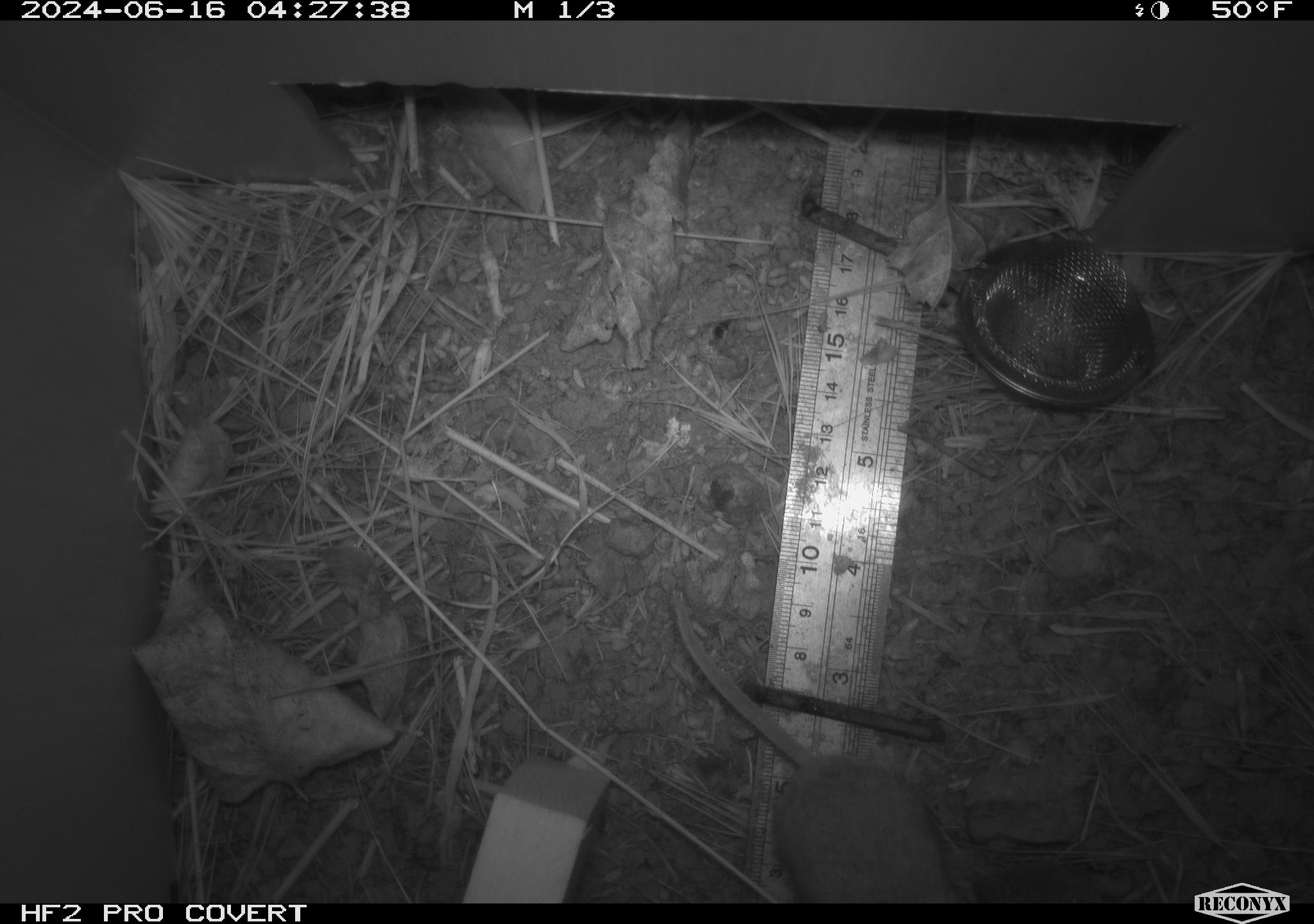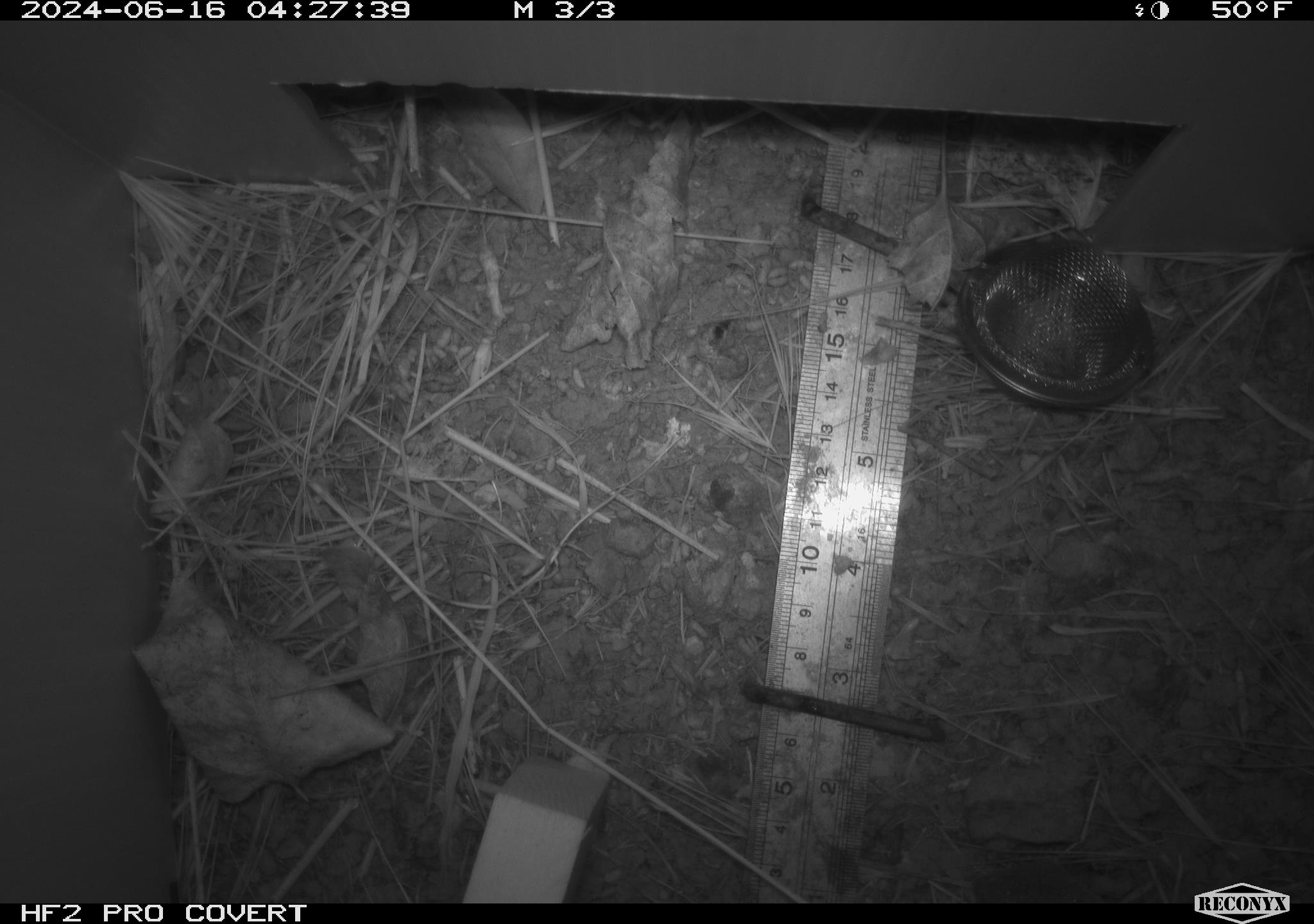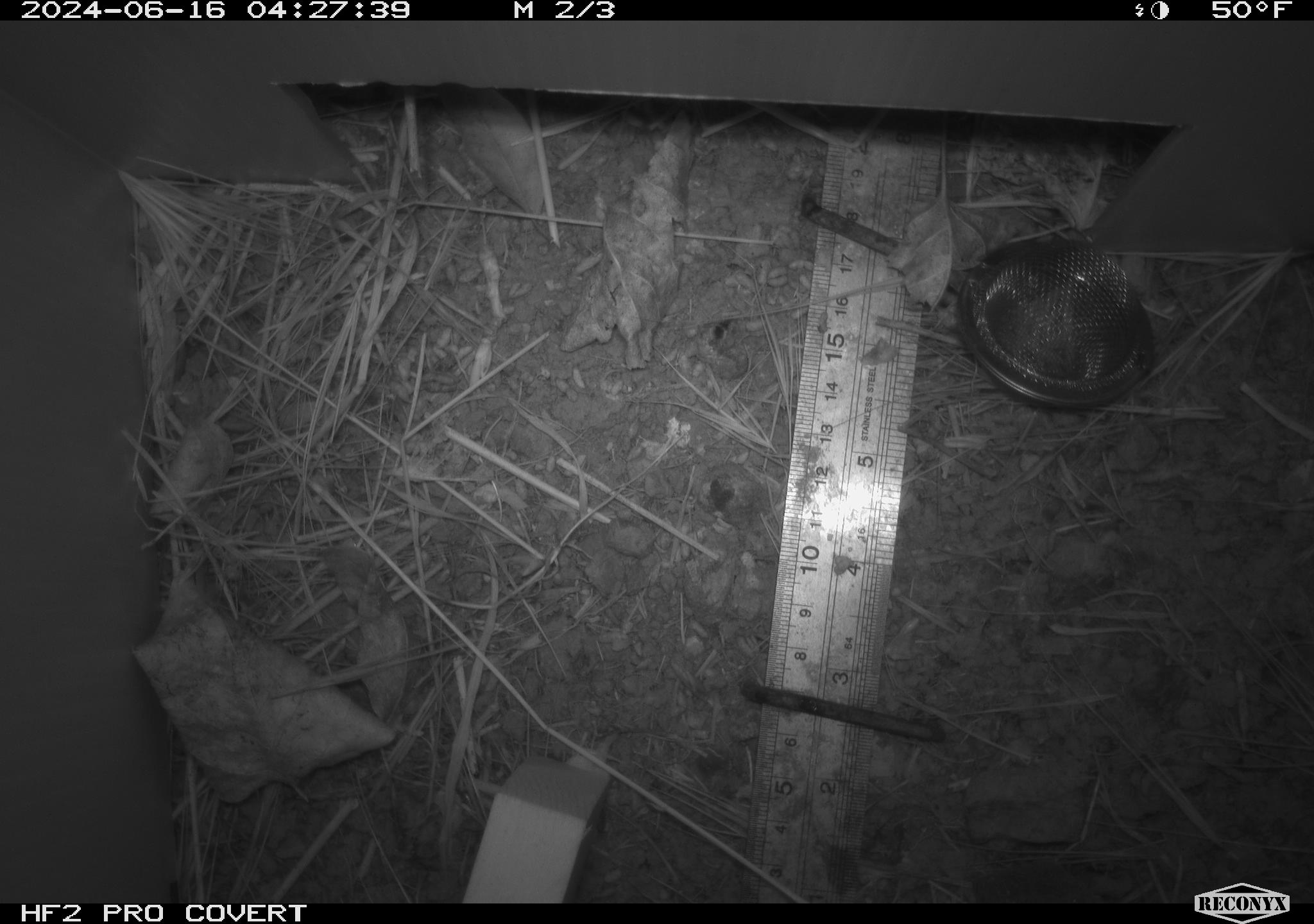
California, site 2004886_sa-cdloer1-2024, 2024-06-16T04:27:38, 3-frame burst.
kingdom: Animalia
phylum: Chordata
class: Mammalia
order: Rodentia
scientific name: Rodentia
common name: mouse species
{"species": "mouse species (Rodentia)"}